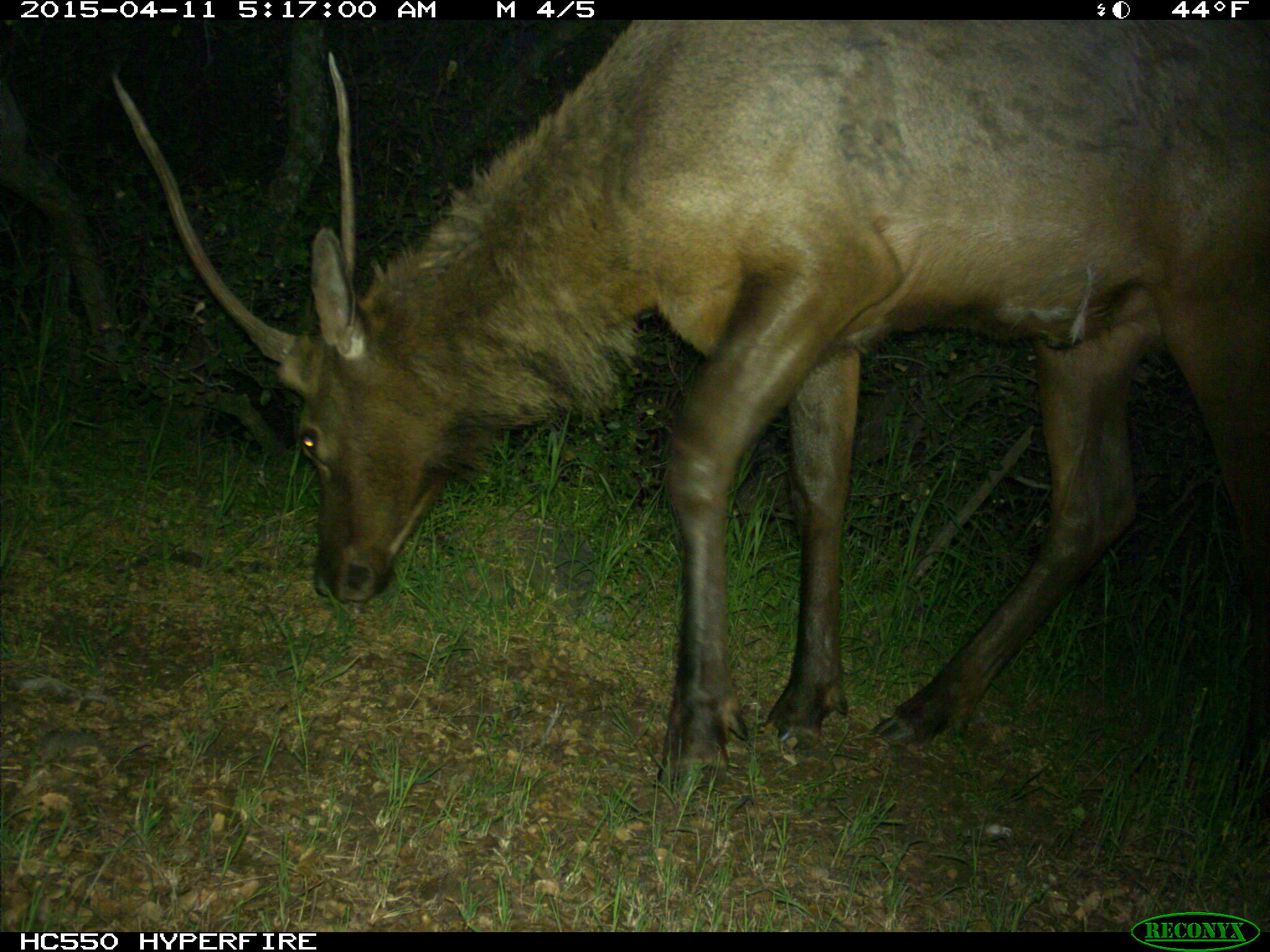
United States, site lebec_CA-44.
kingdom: Animalia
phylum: Chordata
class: Mammalia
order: Artiodactyla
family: Cervidae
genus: Cervus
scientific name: Cervus canadensis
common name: elk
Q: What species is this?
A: Cervus canadensis (elk).